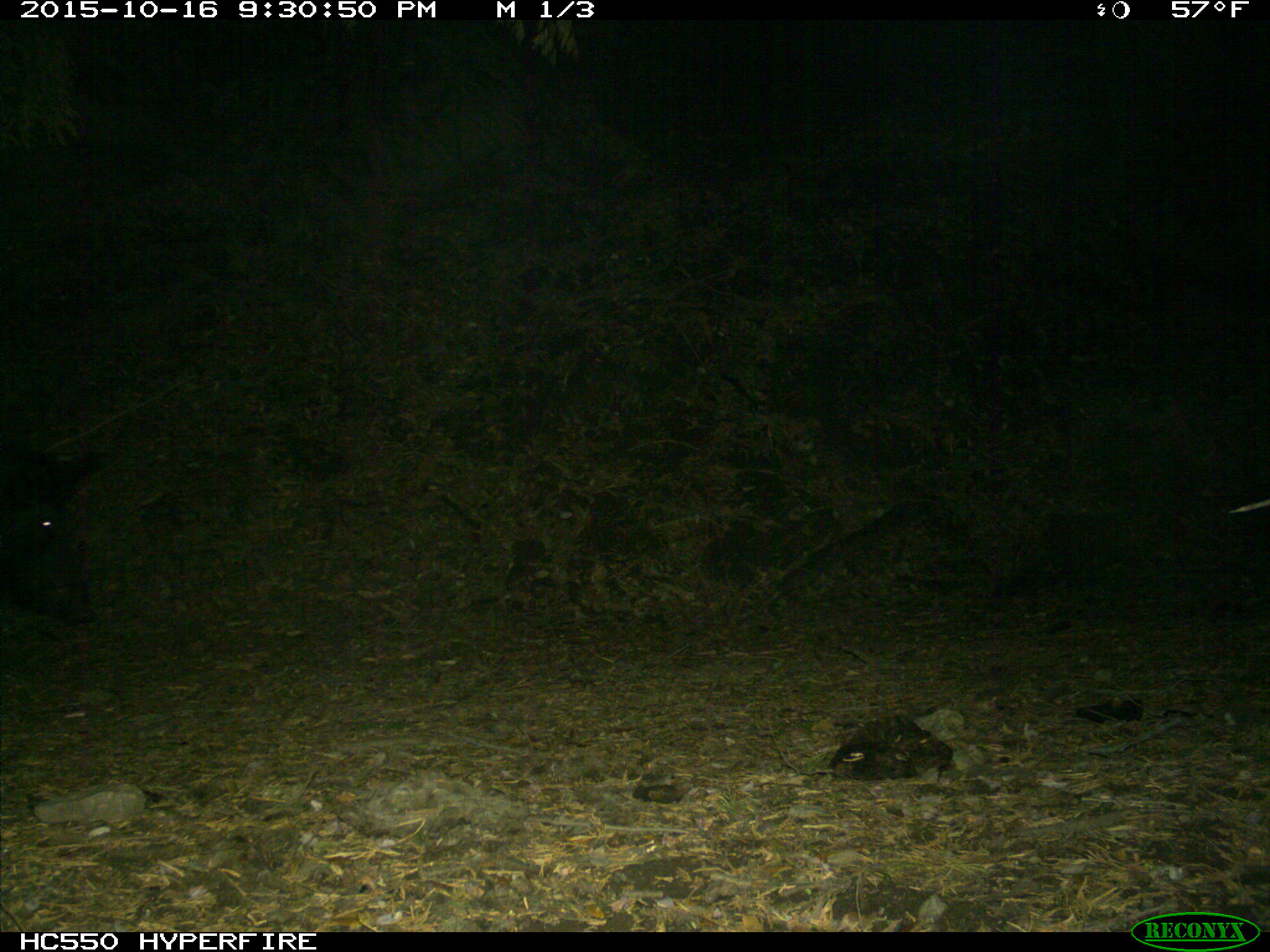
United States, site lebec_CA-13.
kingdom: Animalia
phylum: Chordata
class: Mammalia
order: Artiodactyla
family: Suidae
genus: Sus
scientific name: Sus scrofa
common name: wild boar